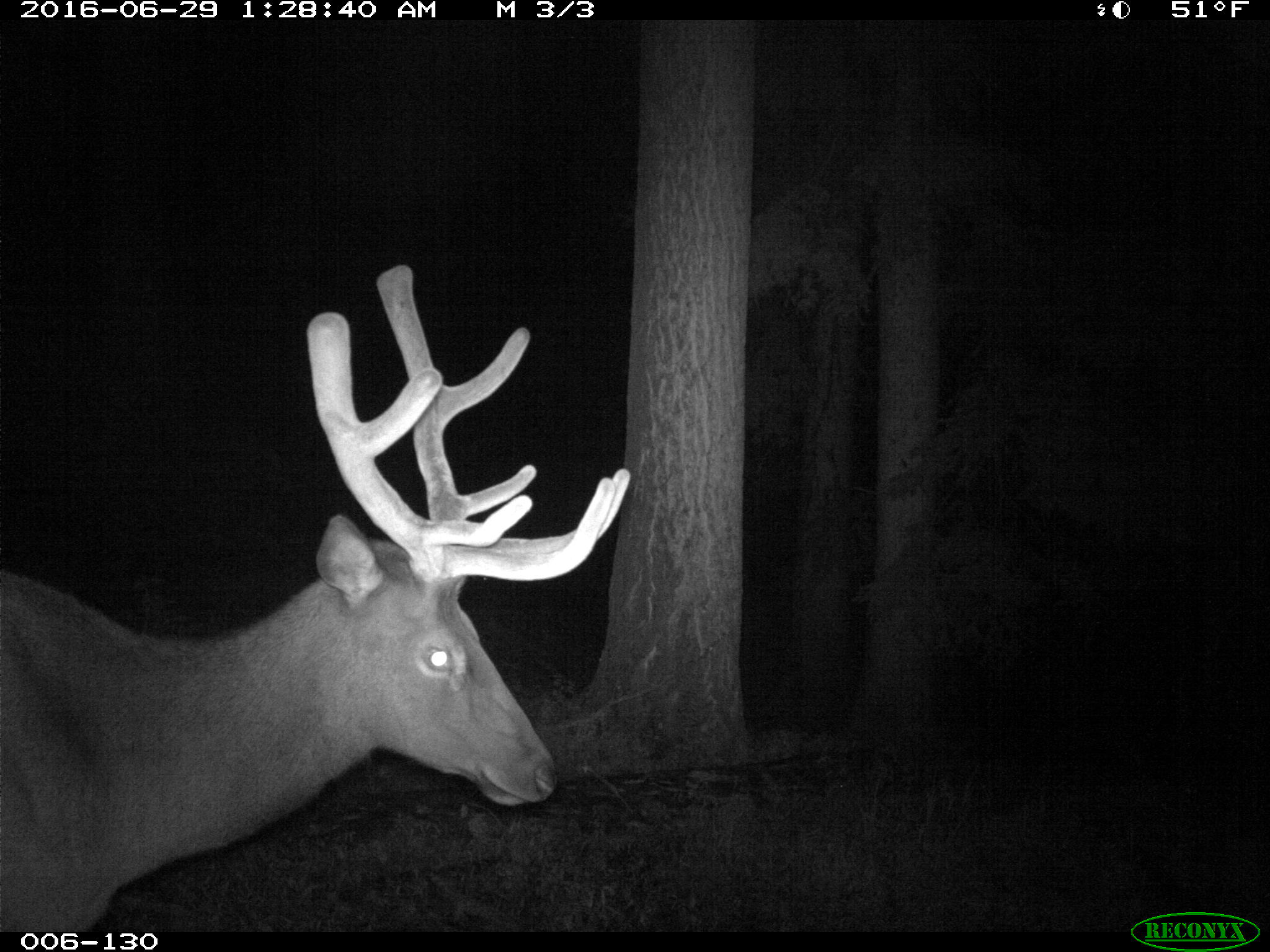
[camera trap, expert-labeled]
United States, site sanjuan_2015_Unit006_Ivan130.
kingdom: Animalia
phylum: Chordata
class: Mammalia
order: Artiodactyla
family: Cervidae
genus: Cervus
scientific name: Cervus elaphus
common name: red deer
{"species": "Cervus elaphus (red deer)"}